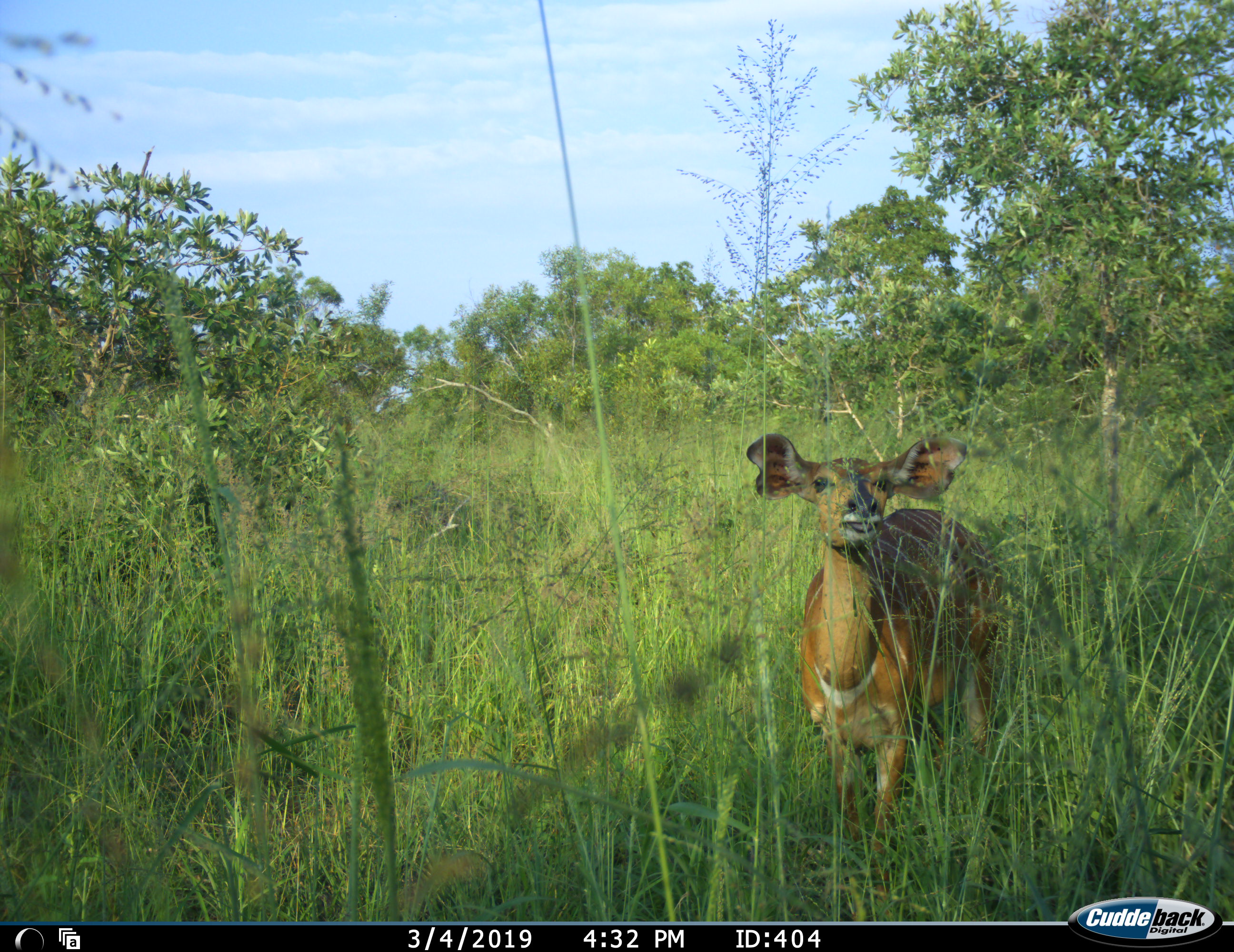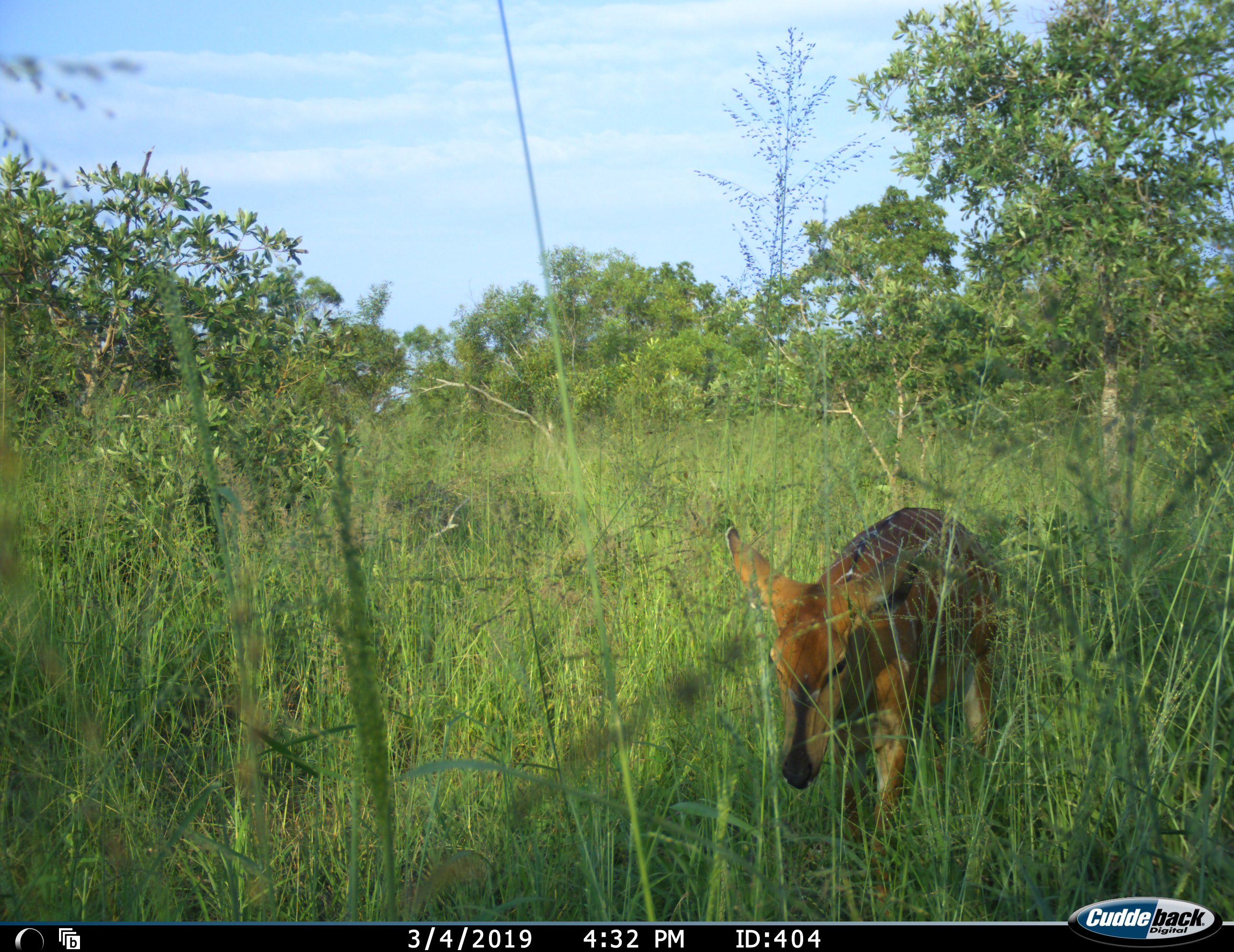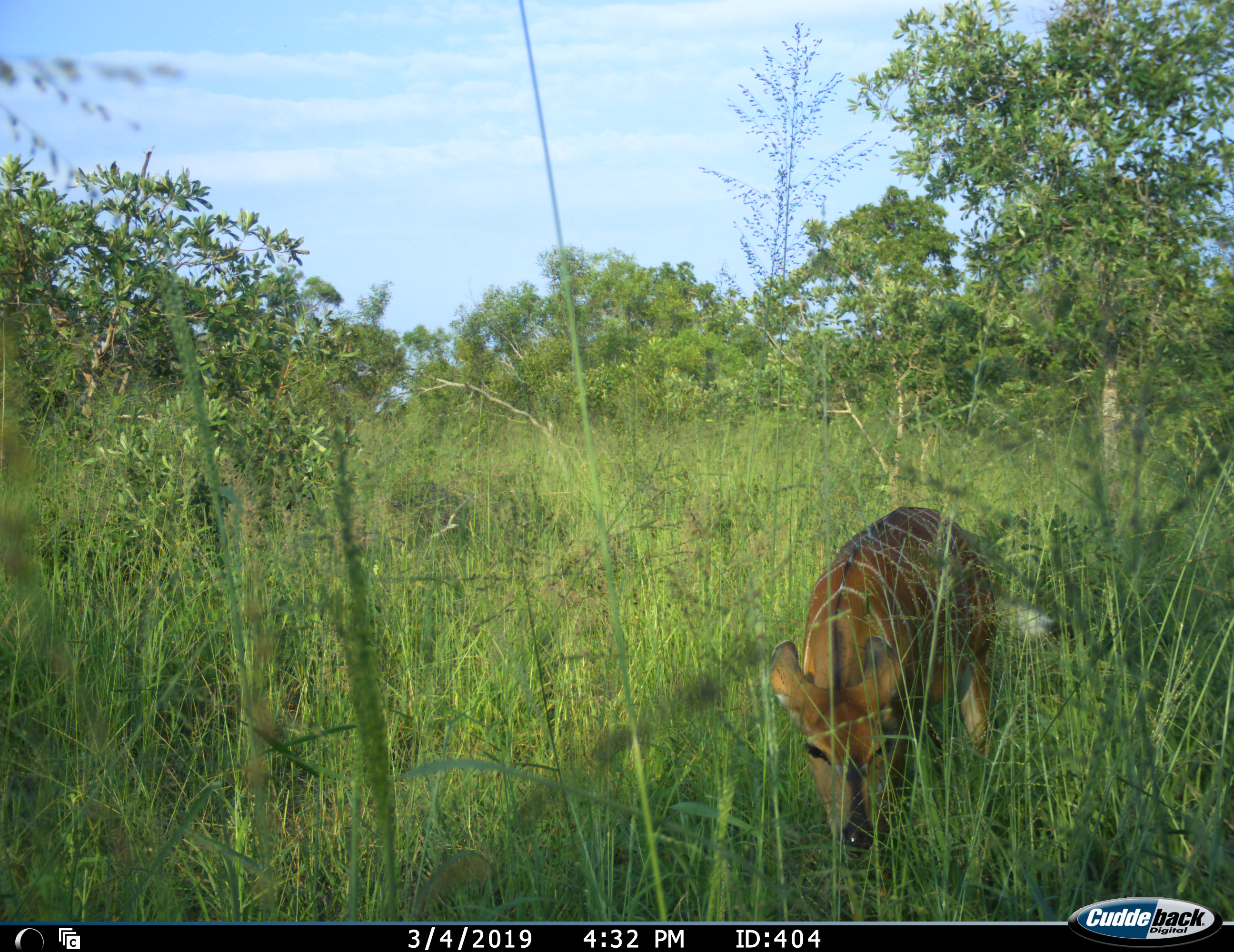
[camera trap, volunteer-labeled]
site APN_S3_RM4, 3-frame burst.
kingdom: Animalia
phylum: Chordata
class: Mammalia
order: Artiodactyla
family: Bovidae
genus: Tragelaphus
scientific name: Tragelaphus angasii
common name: nyala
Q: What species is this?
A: Nyala (Tragelaphus angasii).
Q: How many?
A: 1.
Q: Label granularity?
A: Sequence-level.